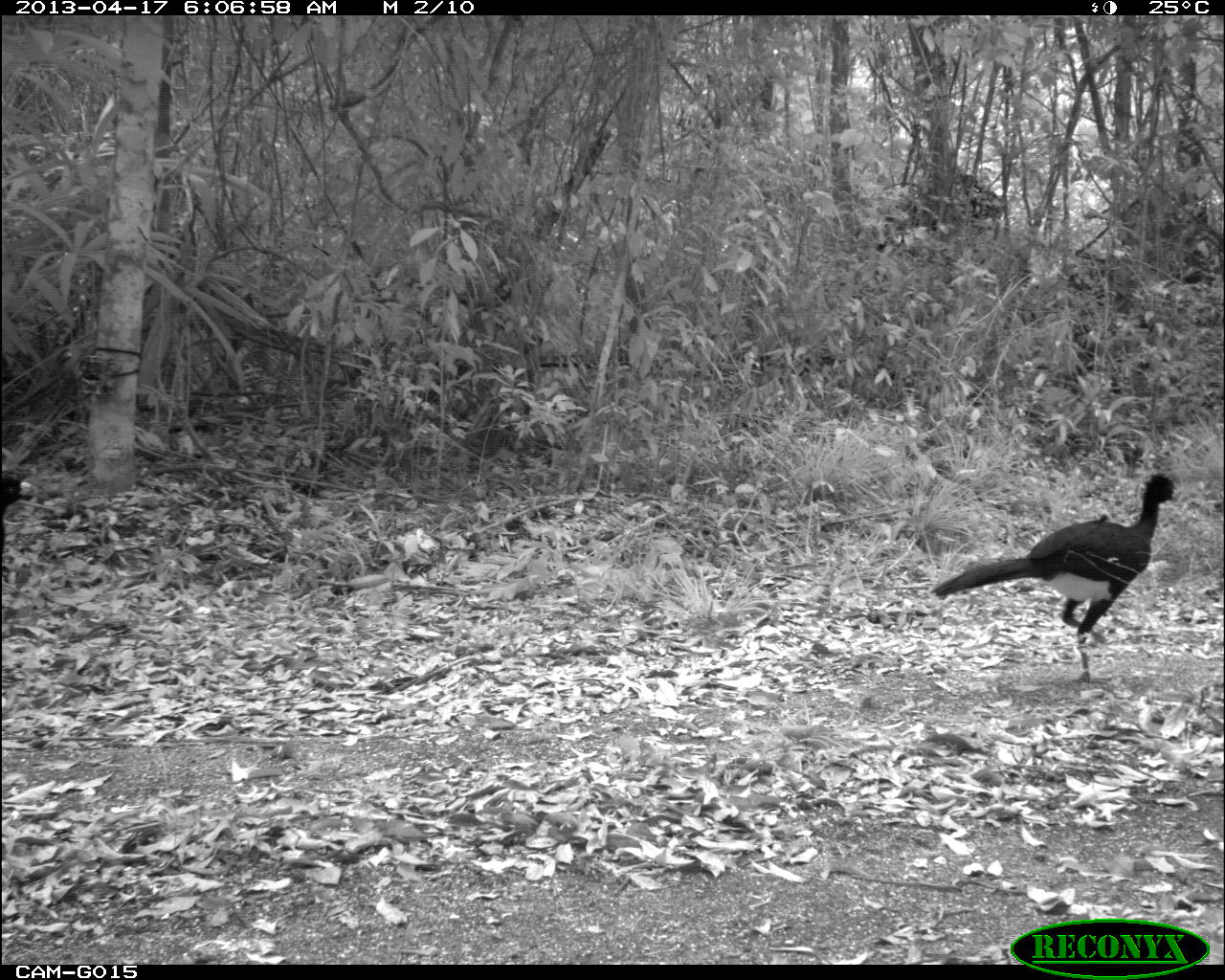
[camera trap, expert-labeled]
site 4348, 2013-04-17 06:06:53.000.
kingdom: Animalia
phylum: Chordata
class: Aves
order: Galliformes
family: Cracidae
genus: Crax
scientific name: Crax rubra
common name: great curassow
Crax rubra (great curassow), count 2.